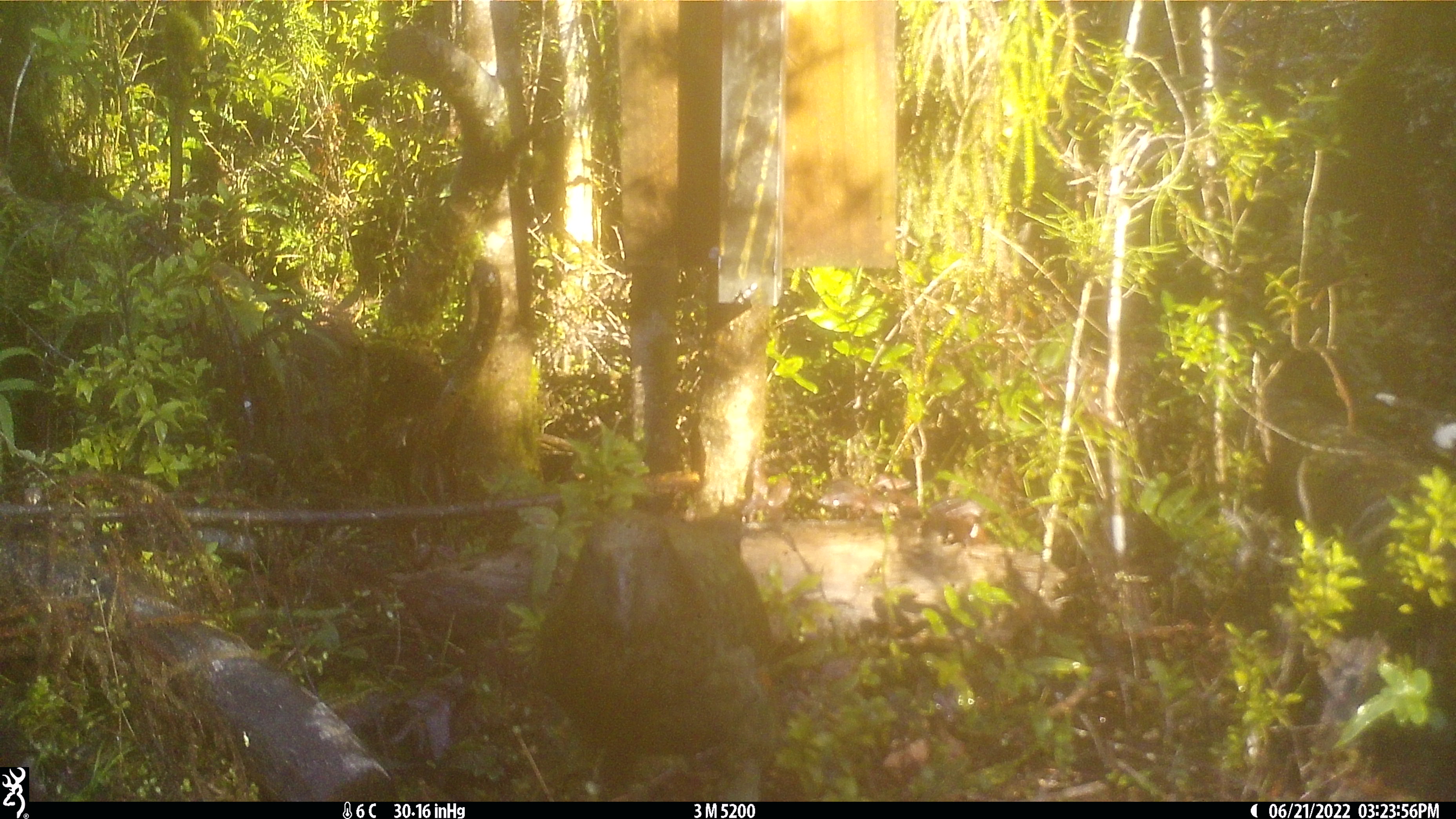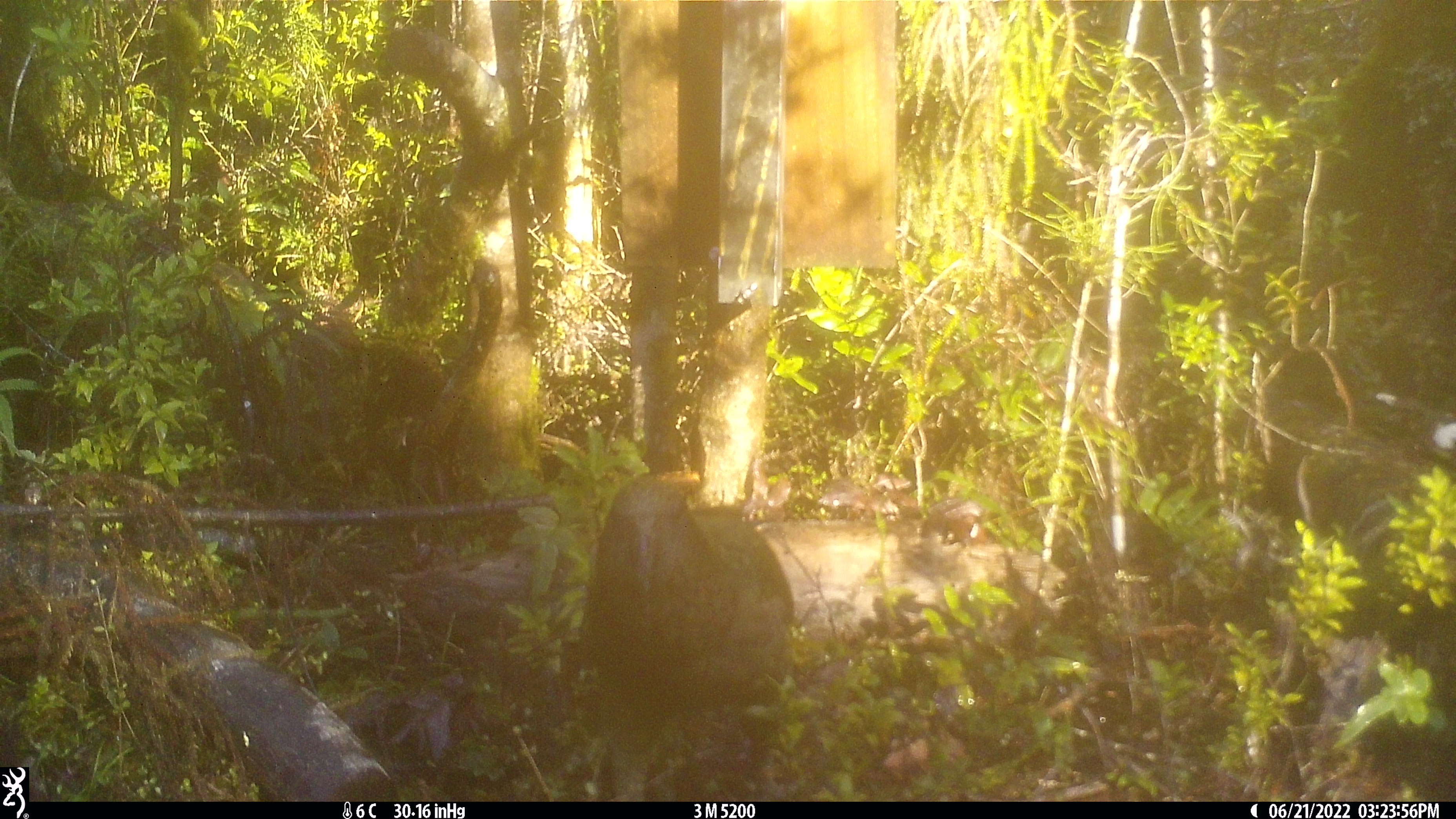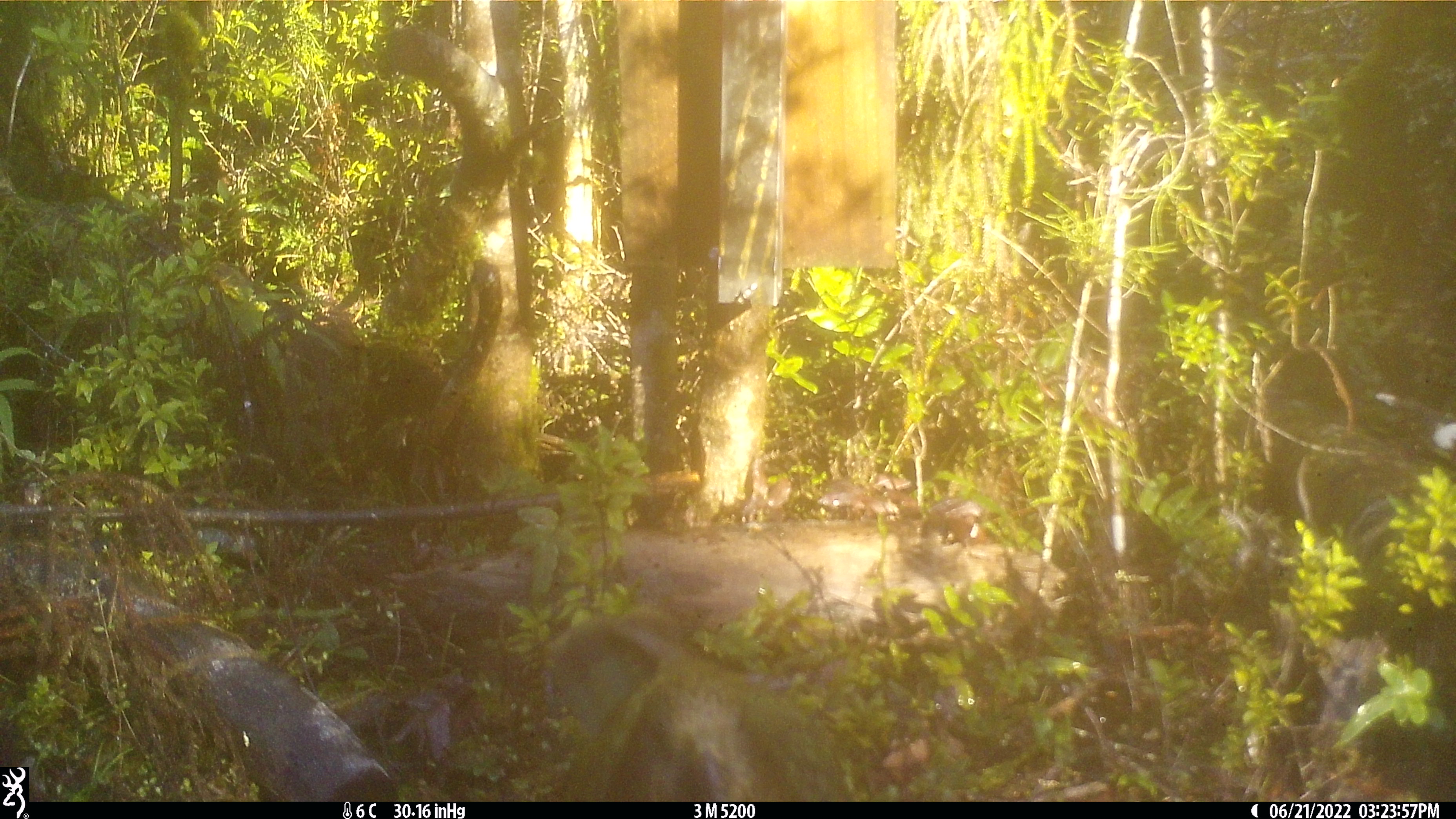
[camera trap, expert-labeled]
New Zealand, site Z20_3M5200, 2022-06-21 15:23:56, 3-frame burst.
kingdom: Animalia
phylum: Chordata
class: Aves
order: Psittaciformes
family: Strigopidae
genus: Nestor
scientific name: Nestor notabilis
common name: kea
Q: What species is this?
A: Kea (Nestor notabilis).